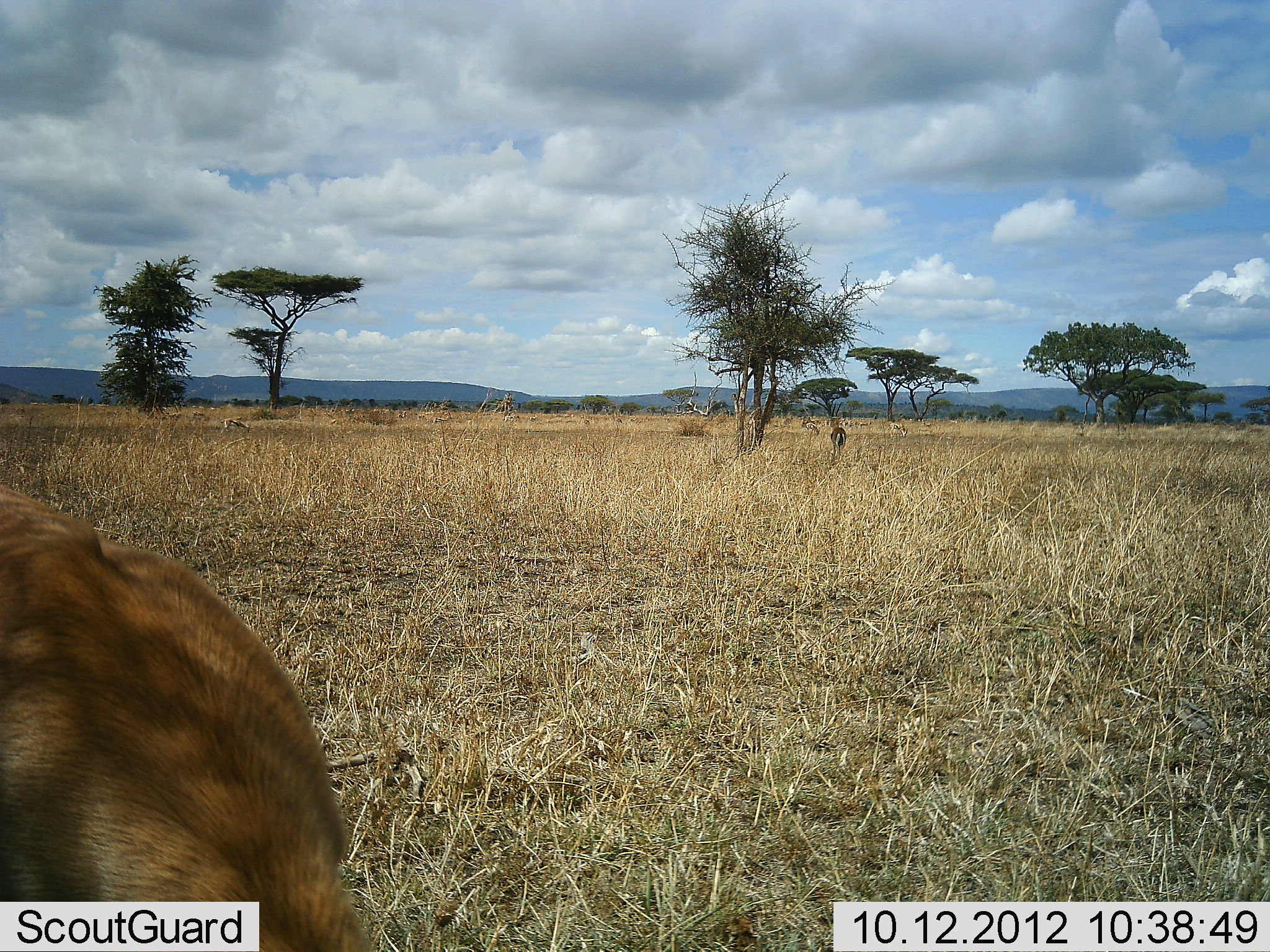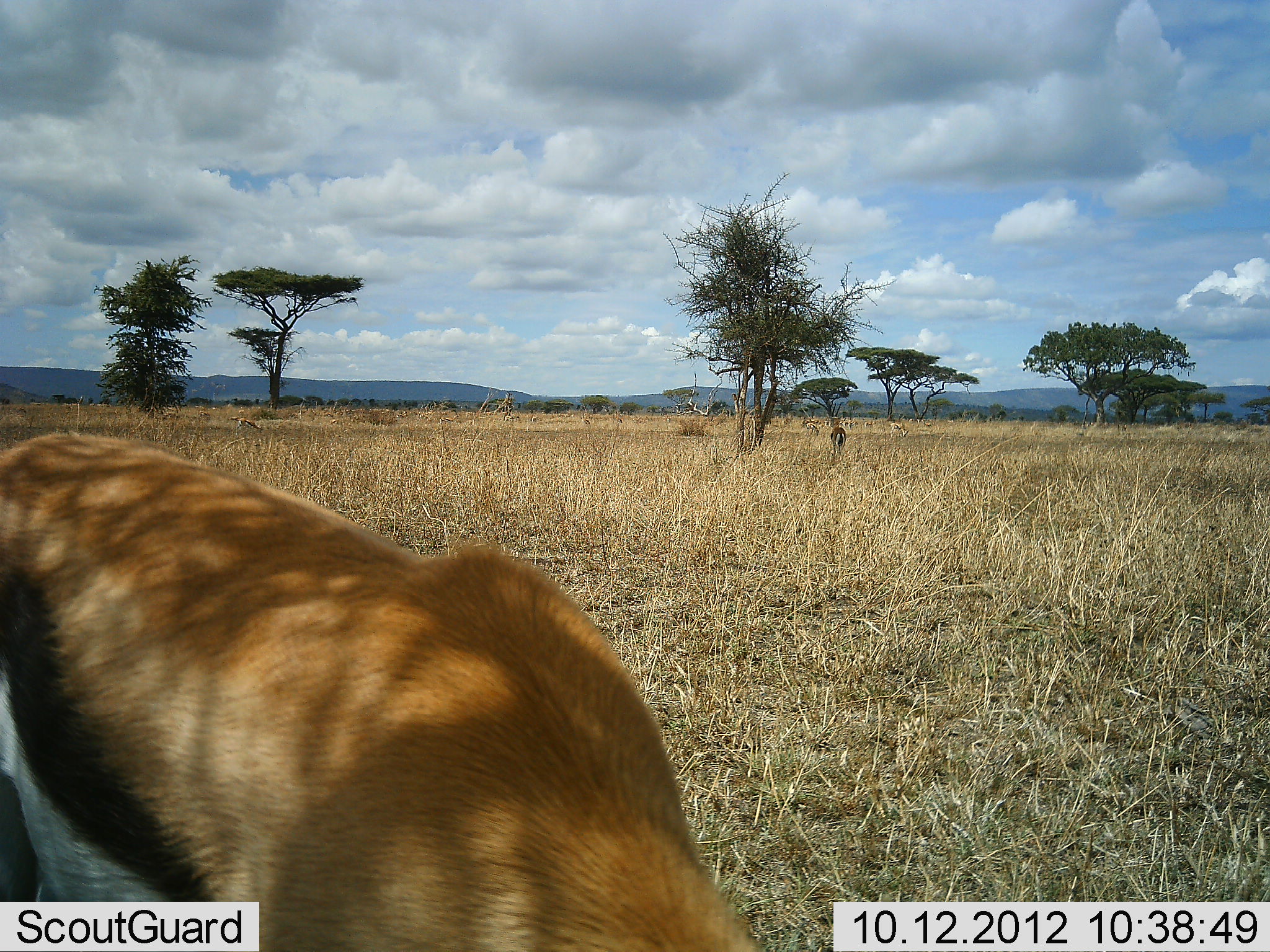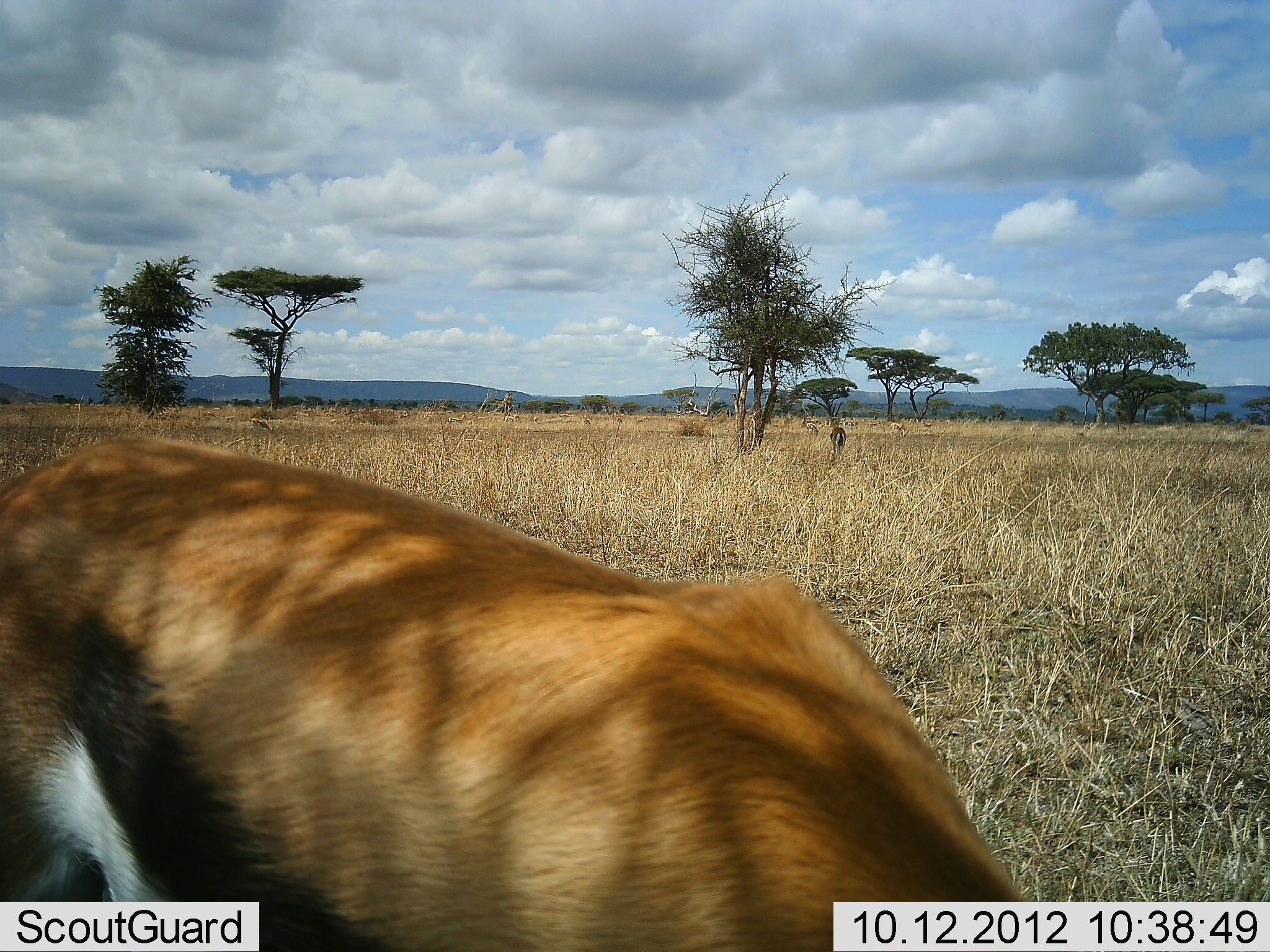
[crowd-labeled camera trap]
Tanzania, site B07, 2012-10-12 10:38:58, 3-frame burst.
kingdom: Animalia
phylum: Chordata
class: Mammalia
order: Artiodactyla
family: Bovidae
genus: Eudorcas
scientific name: Eudorcas thomsonii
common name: thomson's gazelle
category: gazellethomsons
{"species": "gazellethomsons (thomson's gazelle) (Eudorcas thomsonii)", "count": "2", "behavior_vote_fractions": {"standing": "20%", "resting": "0%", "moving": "30%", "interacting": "0%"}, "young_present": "0%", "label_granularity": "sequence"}